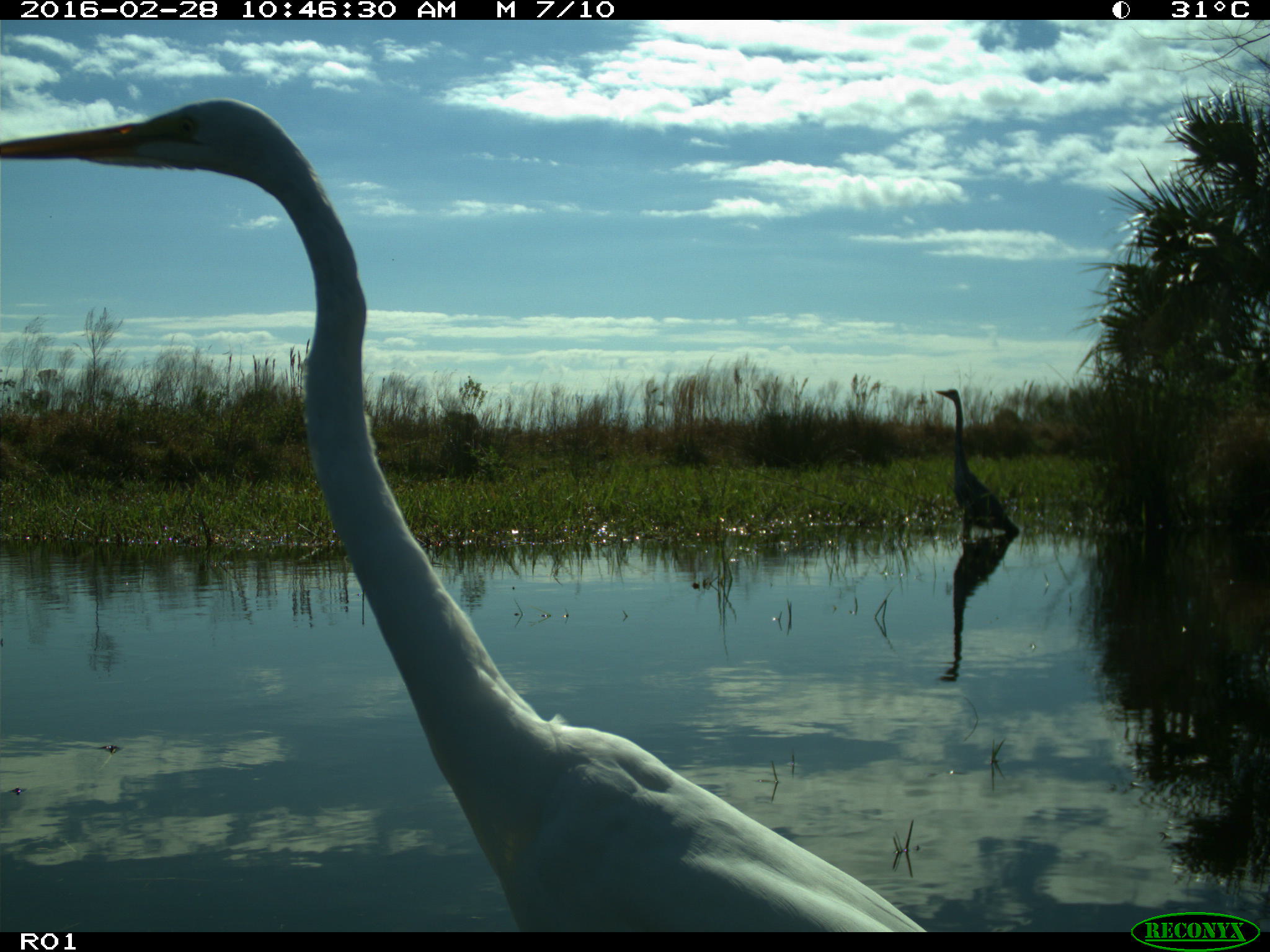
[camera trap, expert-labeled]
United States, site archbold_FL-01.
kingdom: Animalia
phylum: Chordata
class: Aves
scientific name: Aves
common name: birds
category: unidentified bird